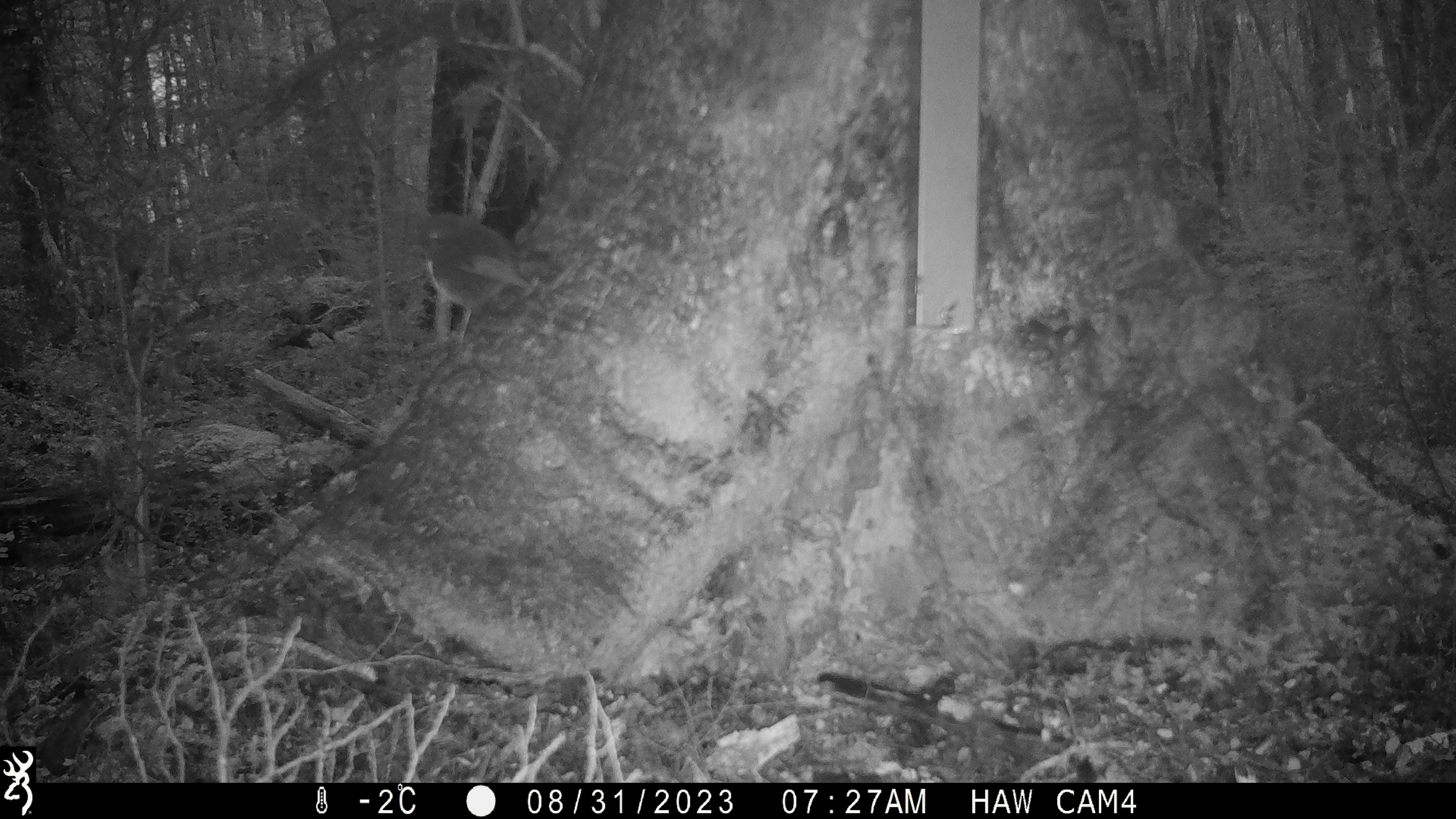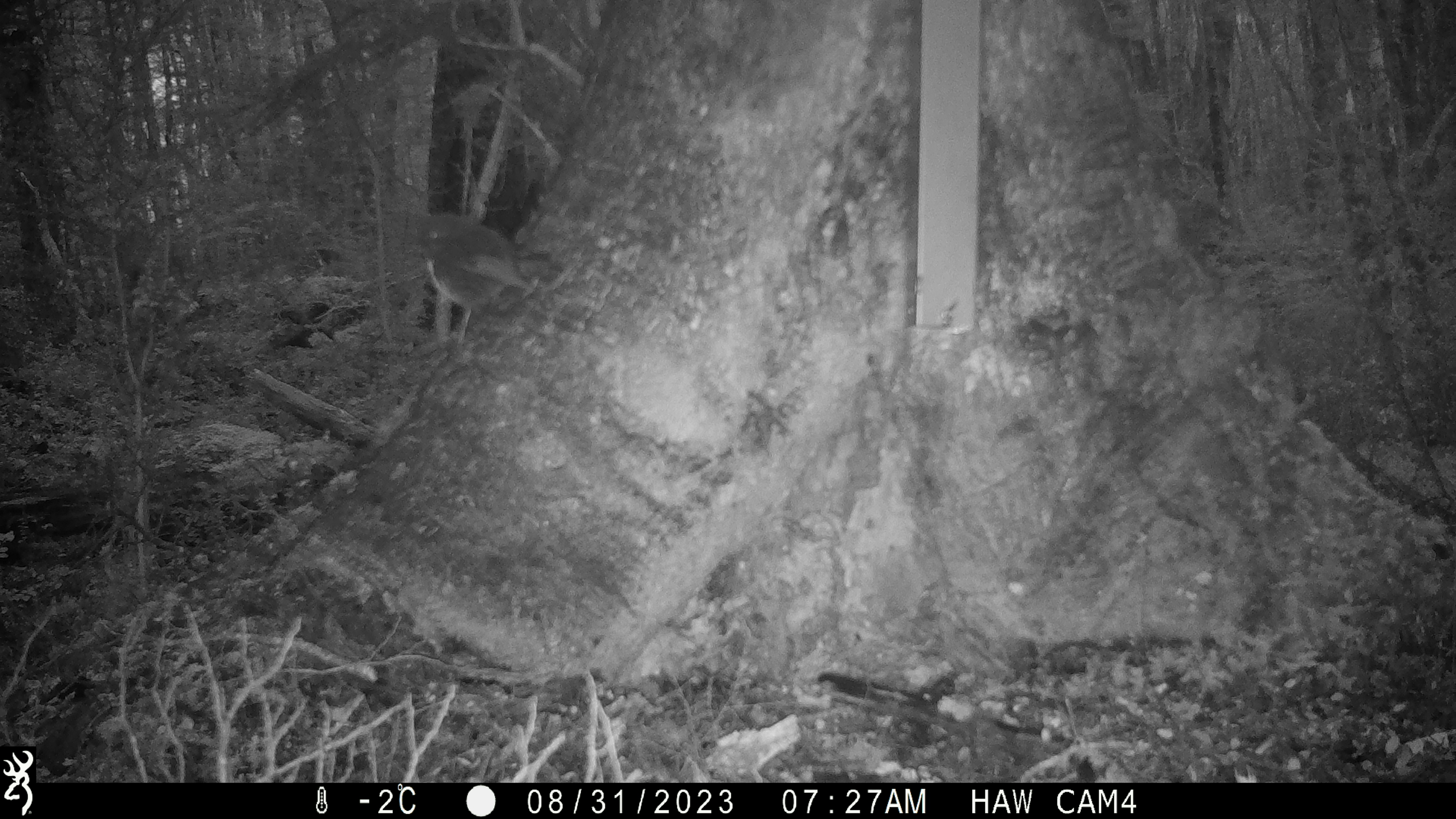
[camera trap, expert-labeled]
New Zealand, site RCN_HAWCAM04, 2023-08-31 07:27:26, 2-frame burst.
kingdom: Animalia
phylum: Chordata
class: Aves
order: Passeriformes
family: Petroicidae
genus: Petroica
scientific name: Petroica australis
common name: new zealand robin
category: robin